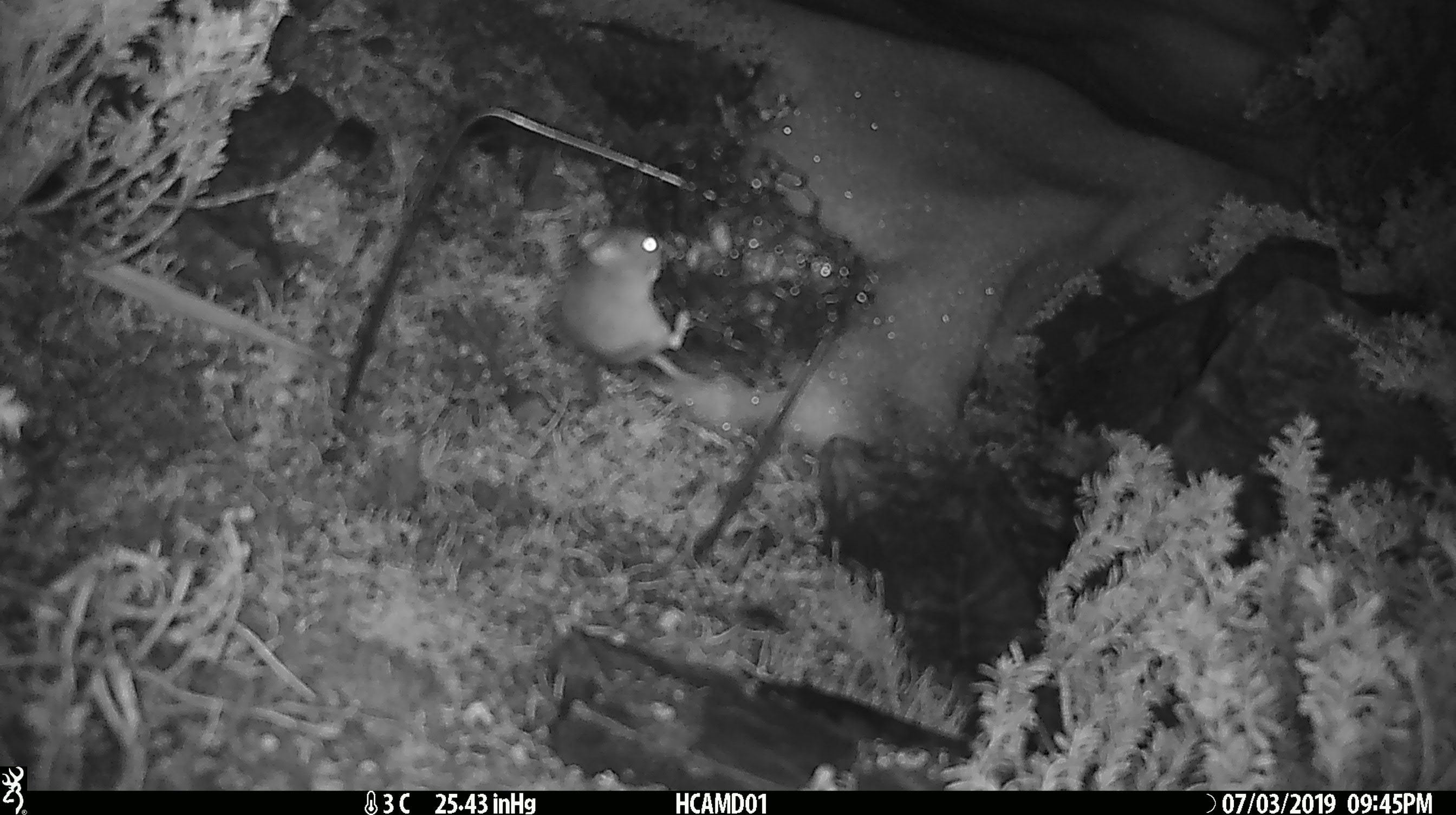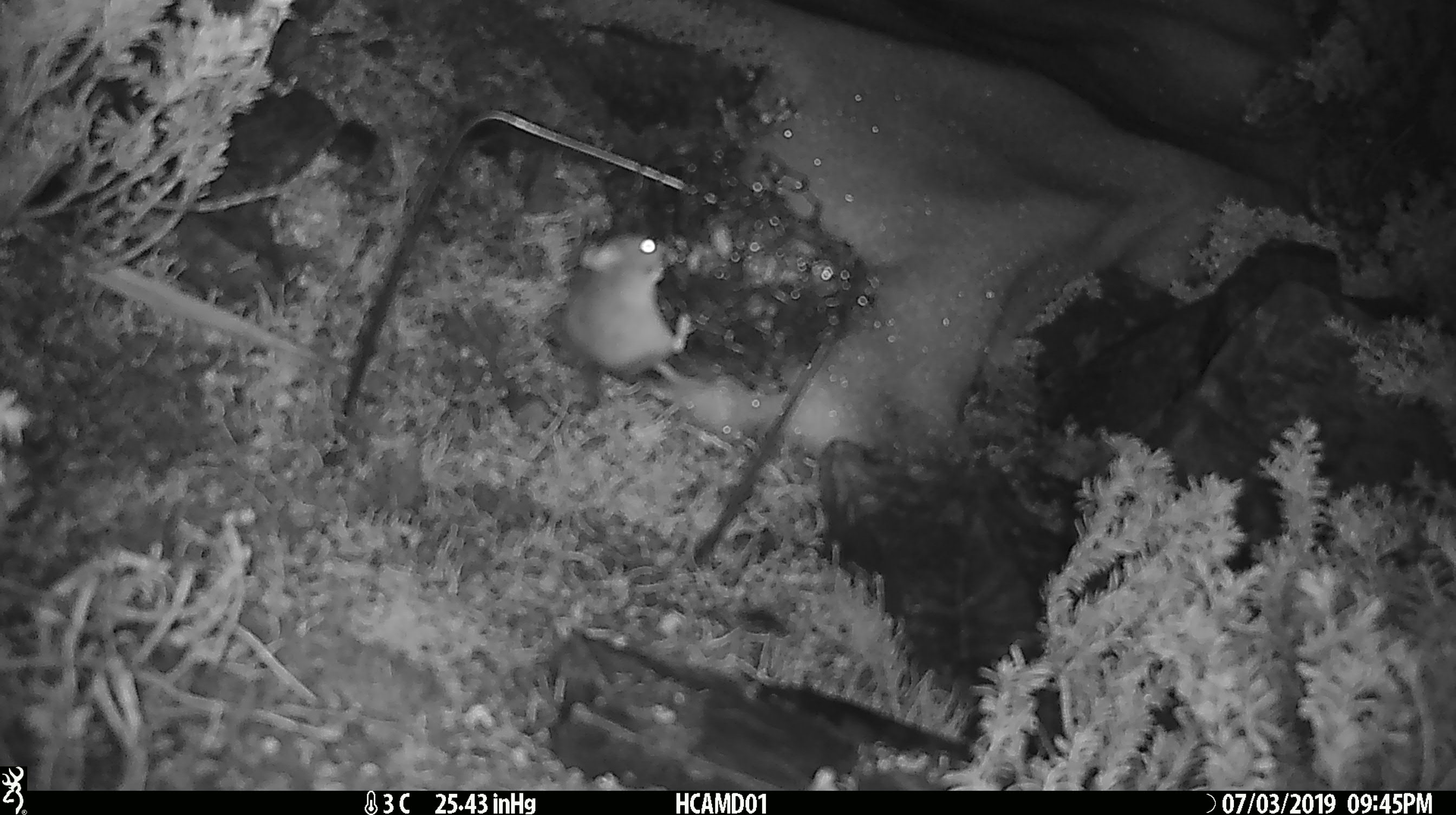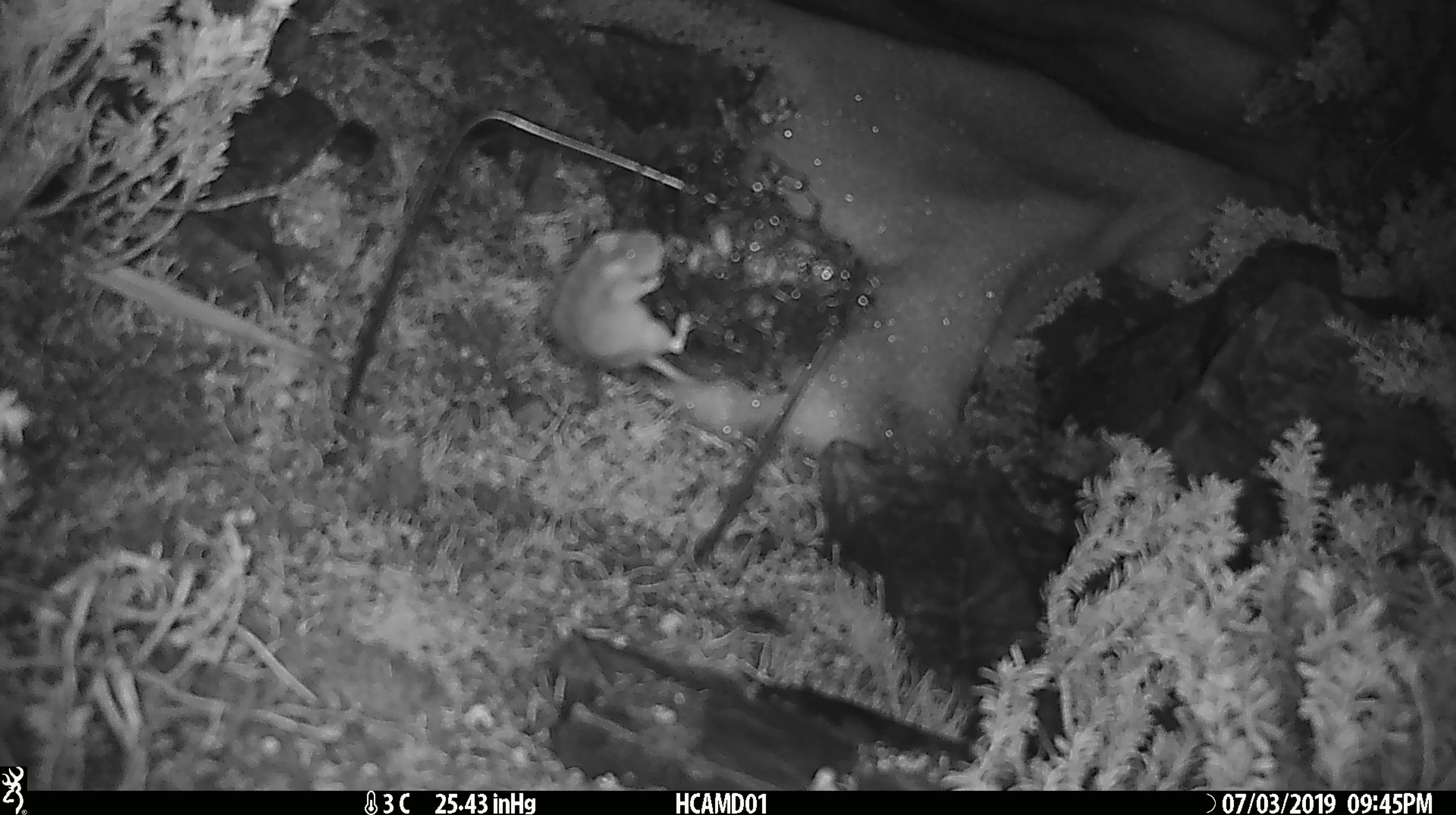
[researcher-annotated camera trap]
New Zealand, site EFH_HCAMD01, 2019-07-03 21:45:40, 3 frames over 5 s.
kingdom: Animalia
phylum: Chordata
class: Mammalia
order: Rodentia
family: Muridae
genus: Mus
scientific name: Mus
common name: mouse